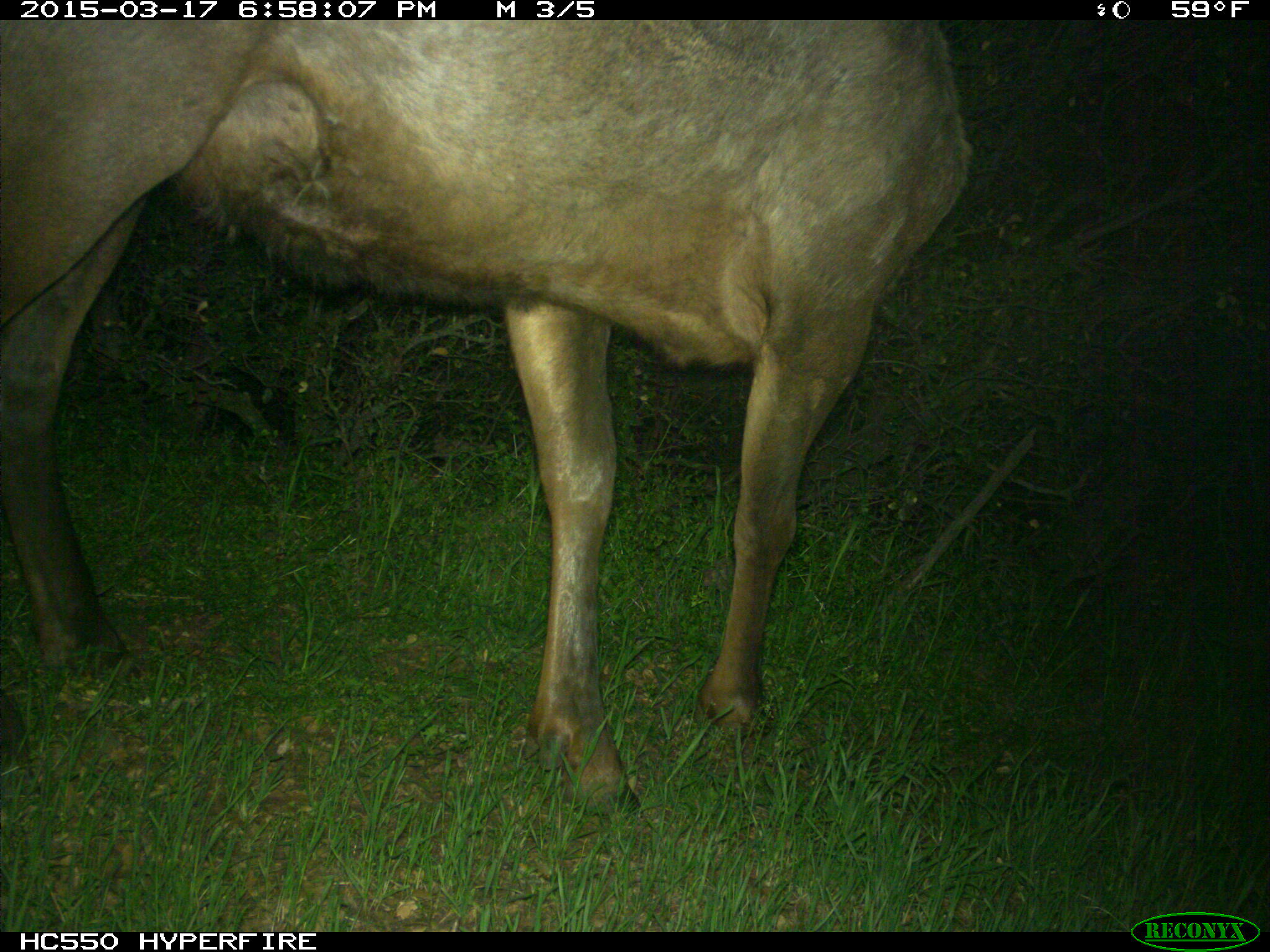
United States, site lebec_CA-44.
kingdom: Animalia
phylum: Chordata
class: Mammalia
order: Artiodactyla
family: Cervidae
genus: Cervus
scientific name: Cervus canadensis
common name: elk